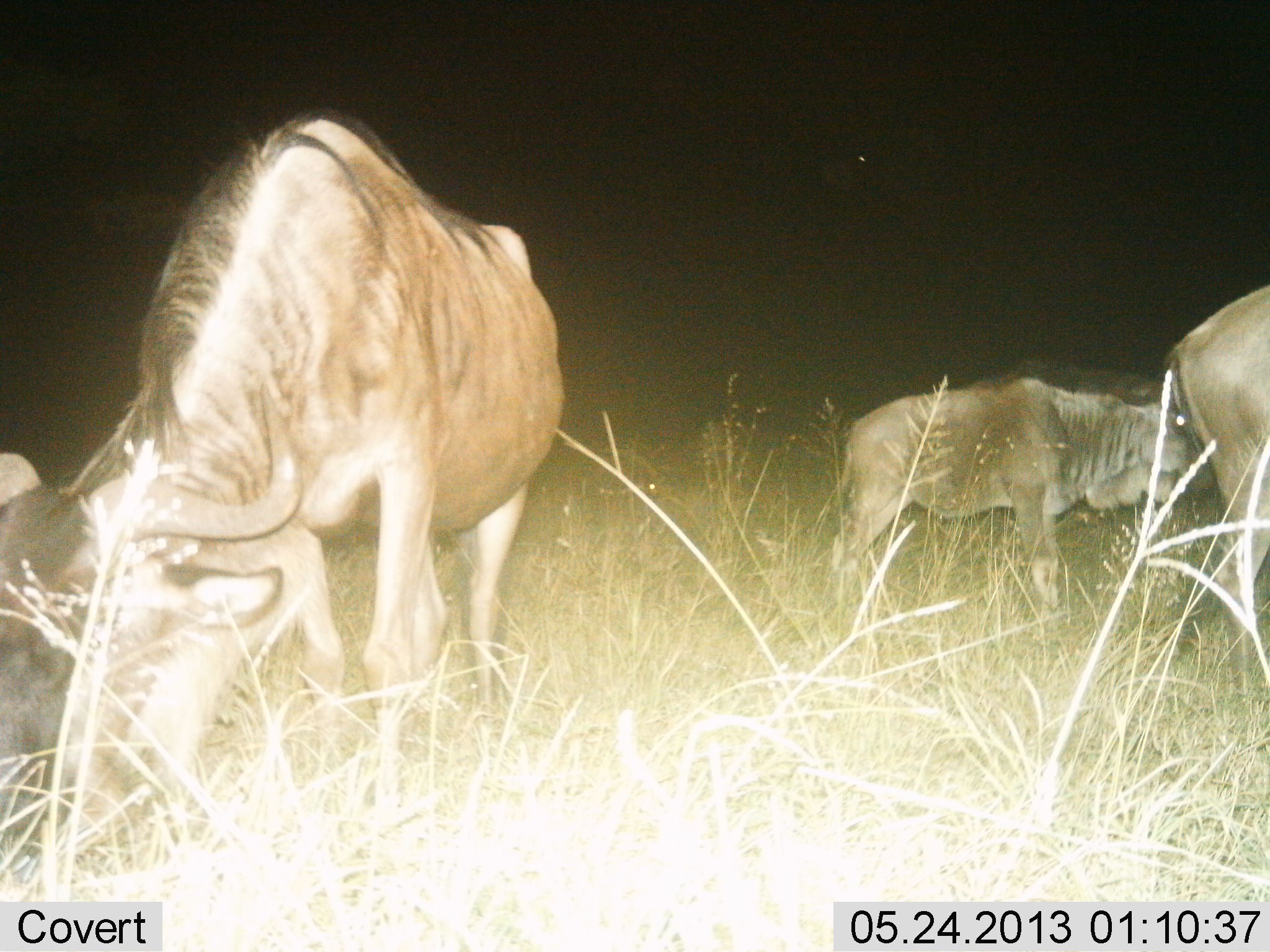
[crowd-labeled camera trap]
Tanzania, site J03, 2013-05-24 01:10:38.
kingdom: Animalia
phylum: Chordata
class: Mammalia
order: Artiodactyla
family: Bovidae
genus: Connochaetes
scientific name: Connochaetes taurinus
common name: blue wildebeest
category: wildebeest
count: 3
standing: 70%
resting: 0%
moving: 10%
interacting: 0%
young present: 20%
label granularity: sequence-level